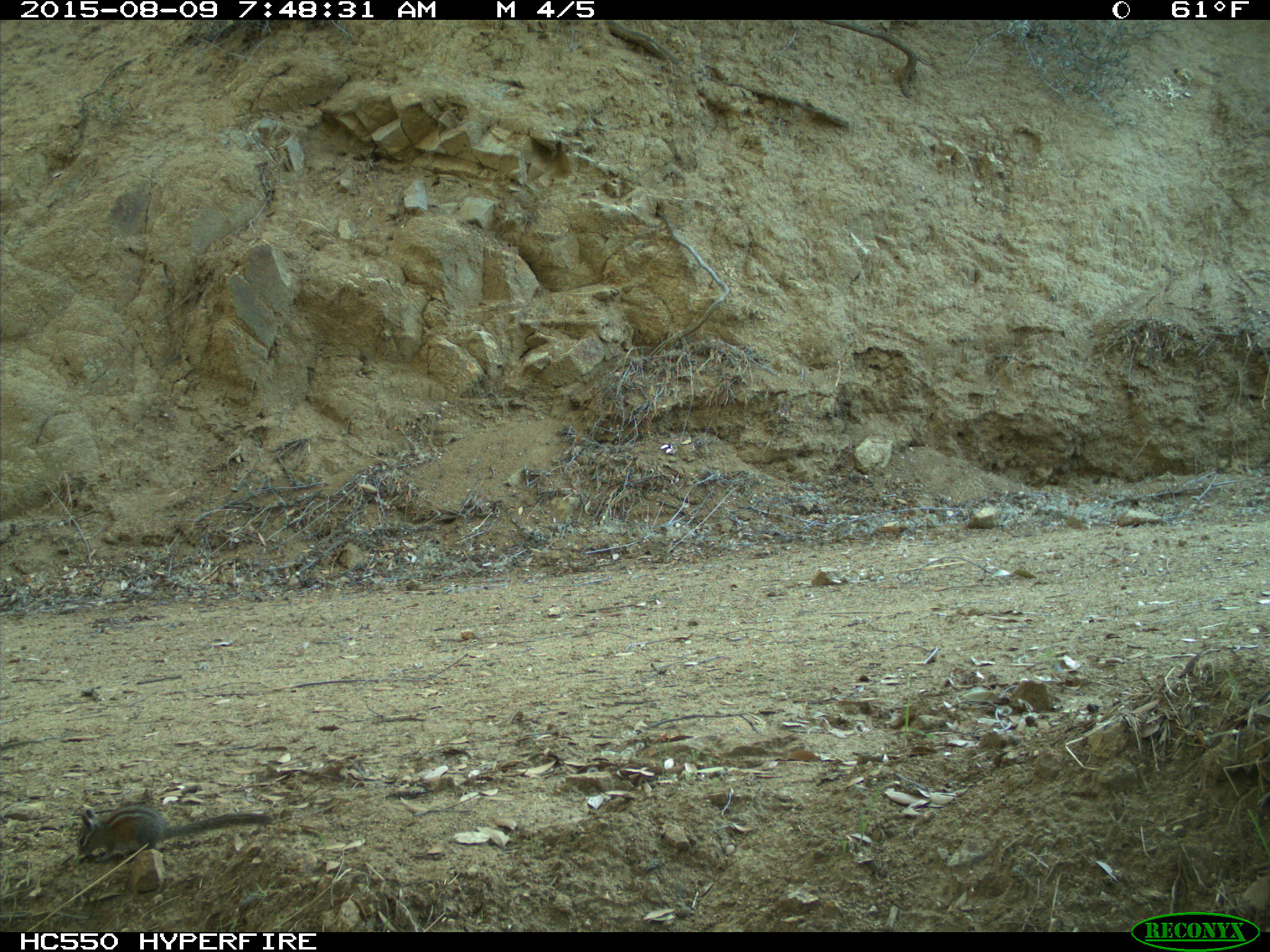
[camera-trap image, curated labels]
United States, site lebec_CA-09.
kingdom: Animalia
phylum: Chordata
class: Mammalia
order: Rodentia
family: Sciuridae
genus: Tamias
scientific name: Tamias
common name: chipmunk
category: unidentified chipmunk